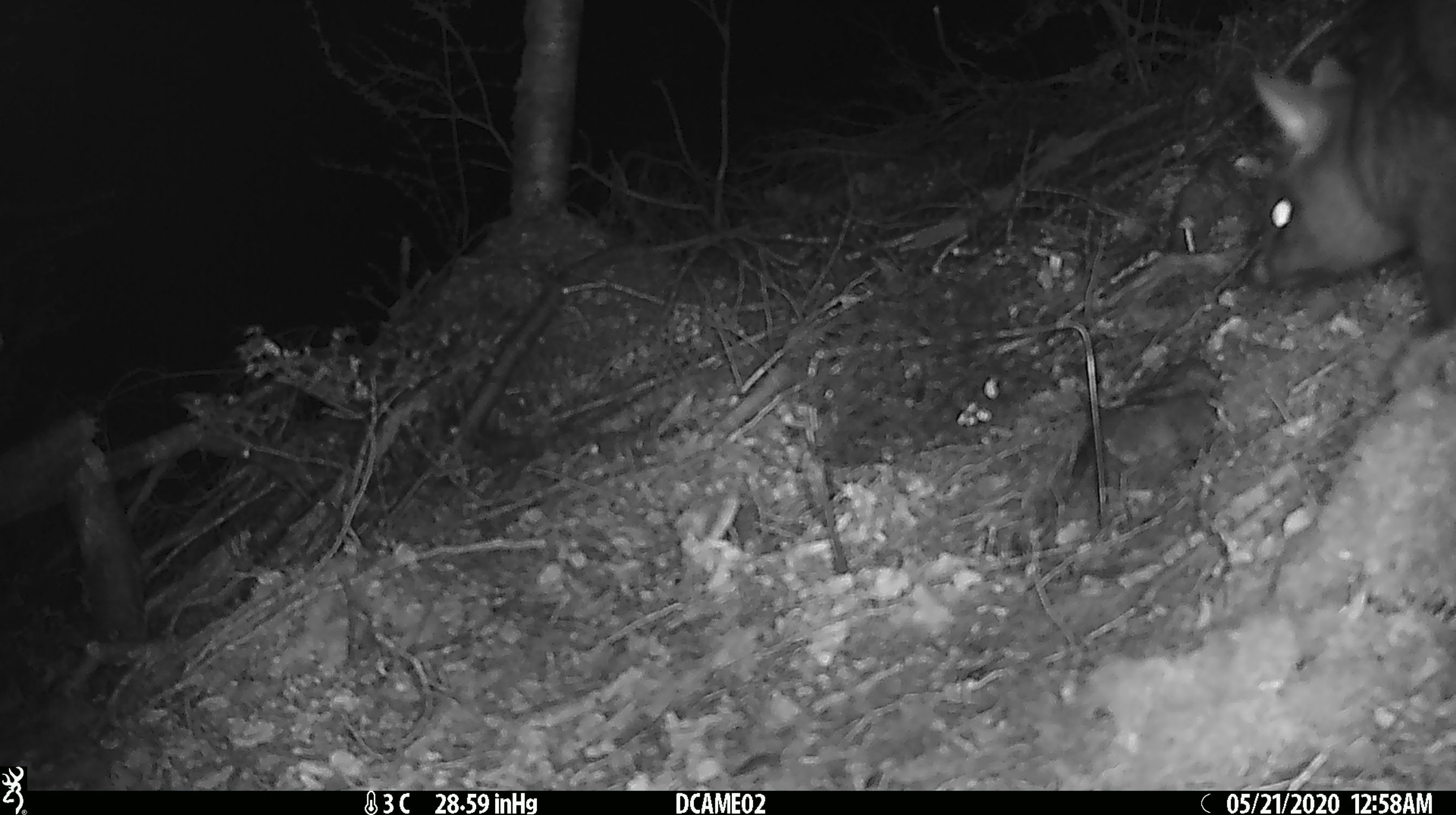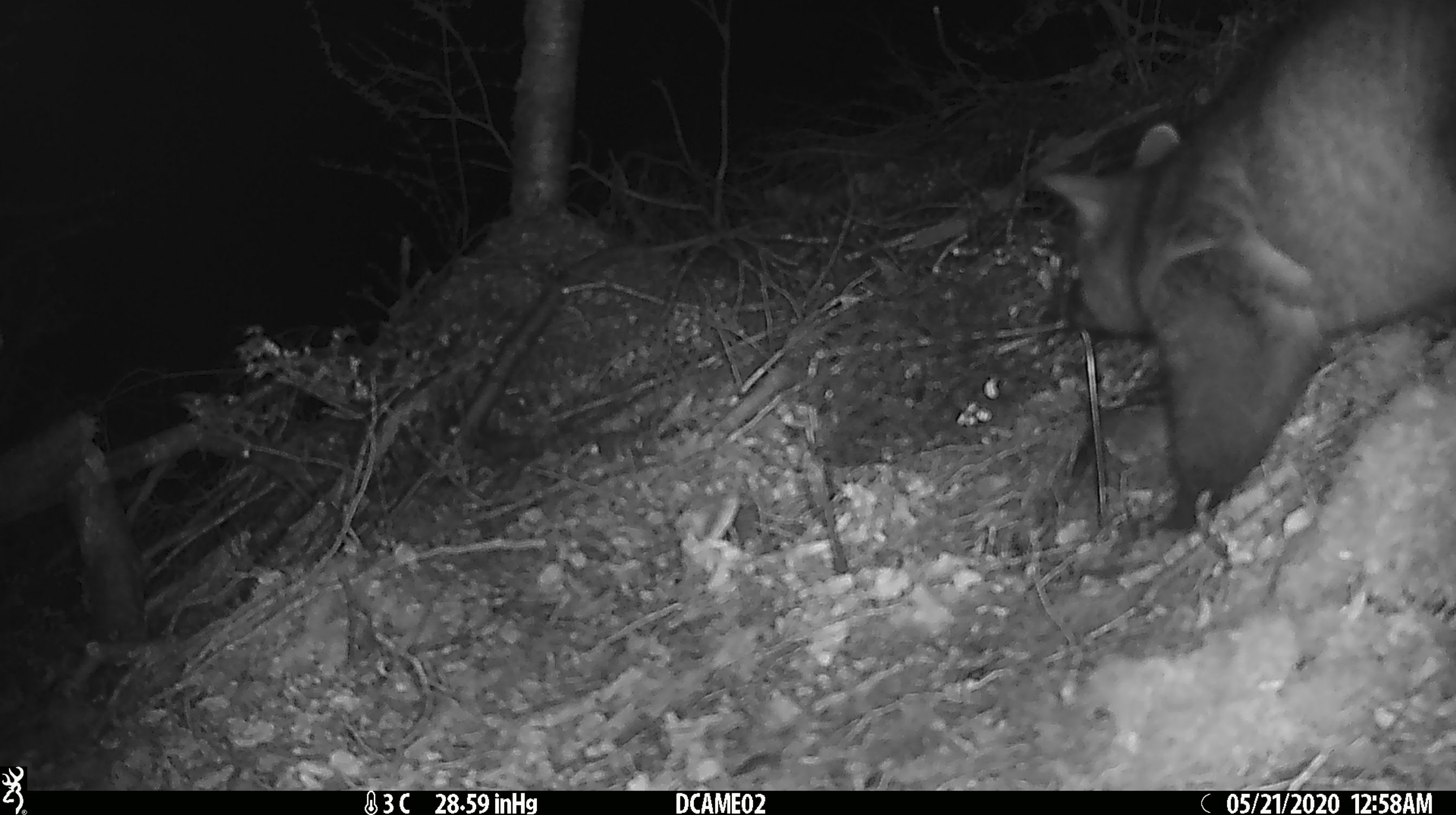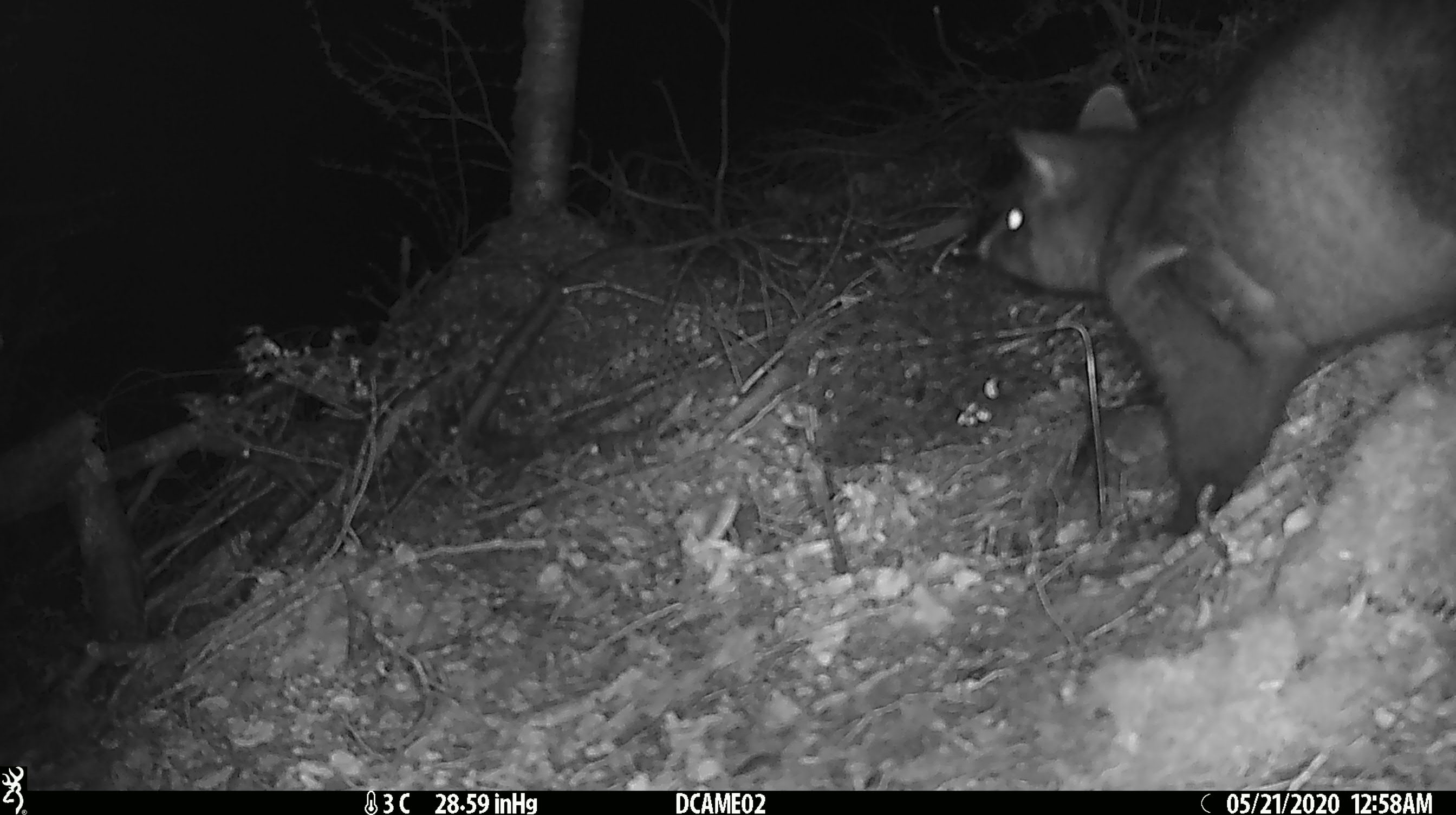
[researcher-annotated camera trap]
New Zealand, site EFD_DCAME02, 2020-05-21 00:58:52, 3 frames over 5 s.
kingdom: Animalia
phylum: Chordata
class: Mammalia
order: Diprotodontia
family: Phalangeridae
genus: Trichosurus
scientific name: Trichosurus vulpecula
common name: common brushtail possum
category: possum